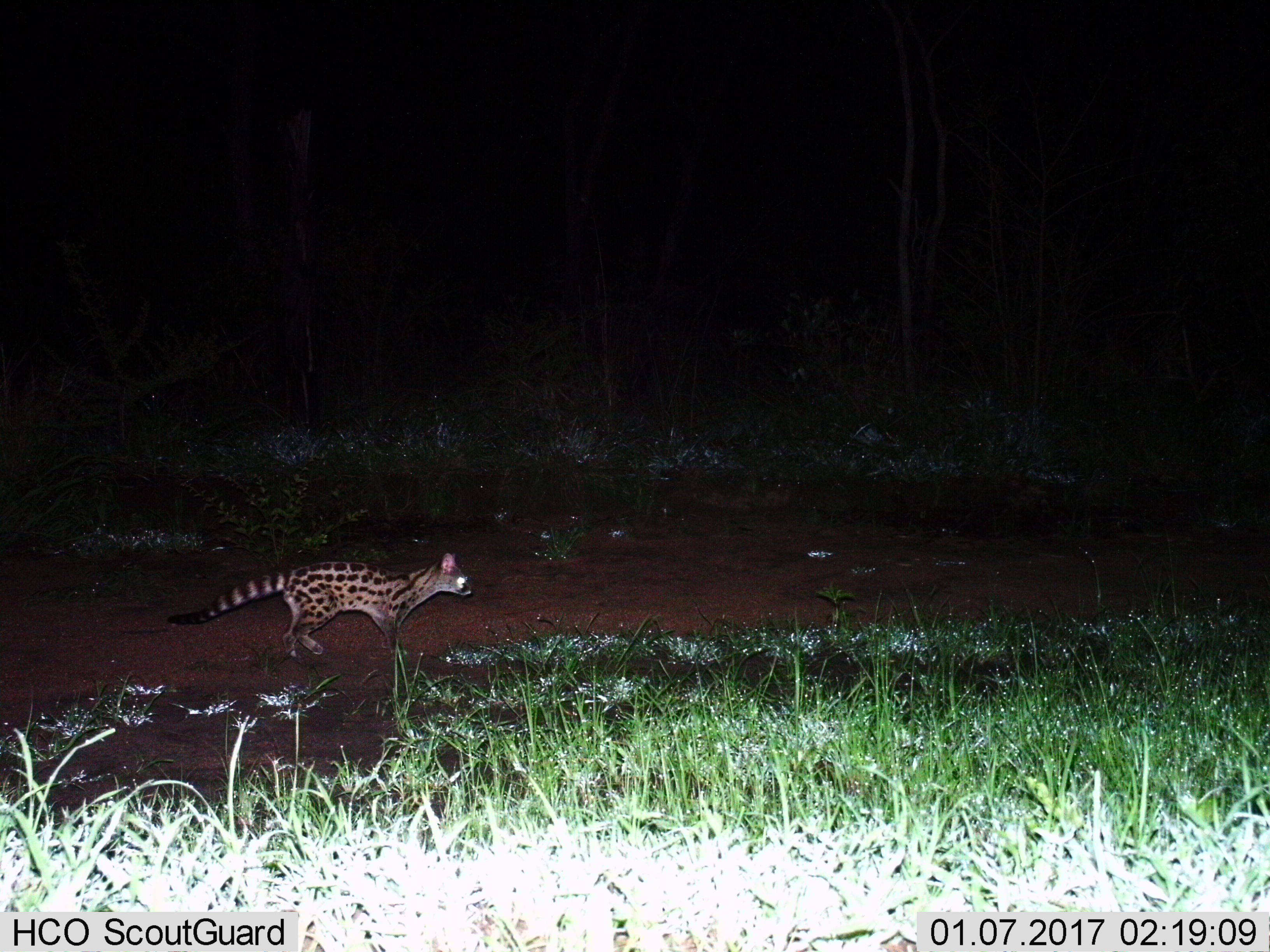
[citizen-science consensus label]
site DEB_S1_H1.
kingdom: Animalia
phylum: Chordata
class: Mammalia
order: Carnivora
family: Viverridae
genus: Genetta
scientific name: Genetta genetta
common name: small-spotted genet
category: genetcommonsmallspotted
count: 1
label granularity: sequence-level